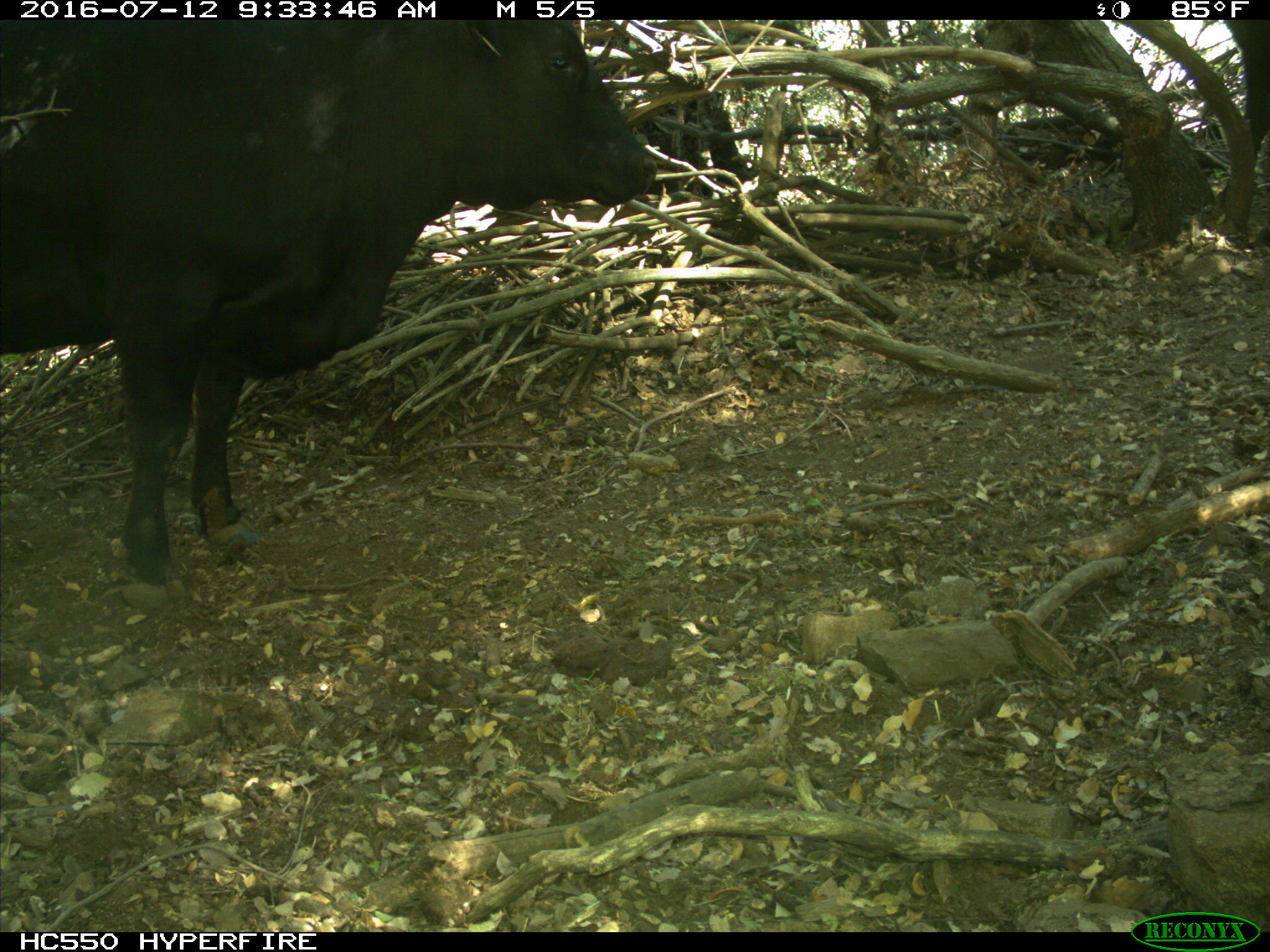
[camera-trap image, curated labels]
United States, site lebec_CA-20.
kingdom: Animalia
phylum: Chordata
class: Mammalia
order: Artiodactyla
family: Bovidae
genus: Bos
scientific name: Bos taurus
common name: domestic cow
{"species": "Bos taurus (domestic cow)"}